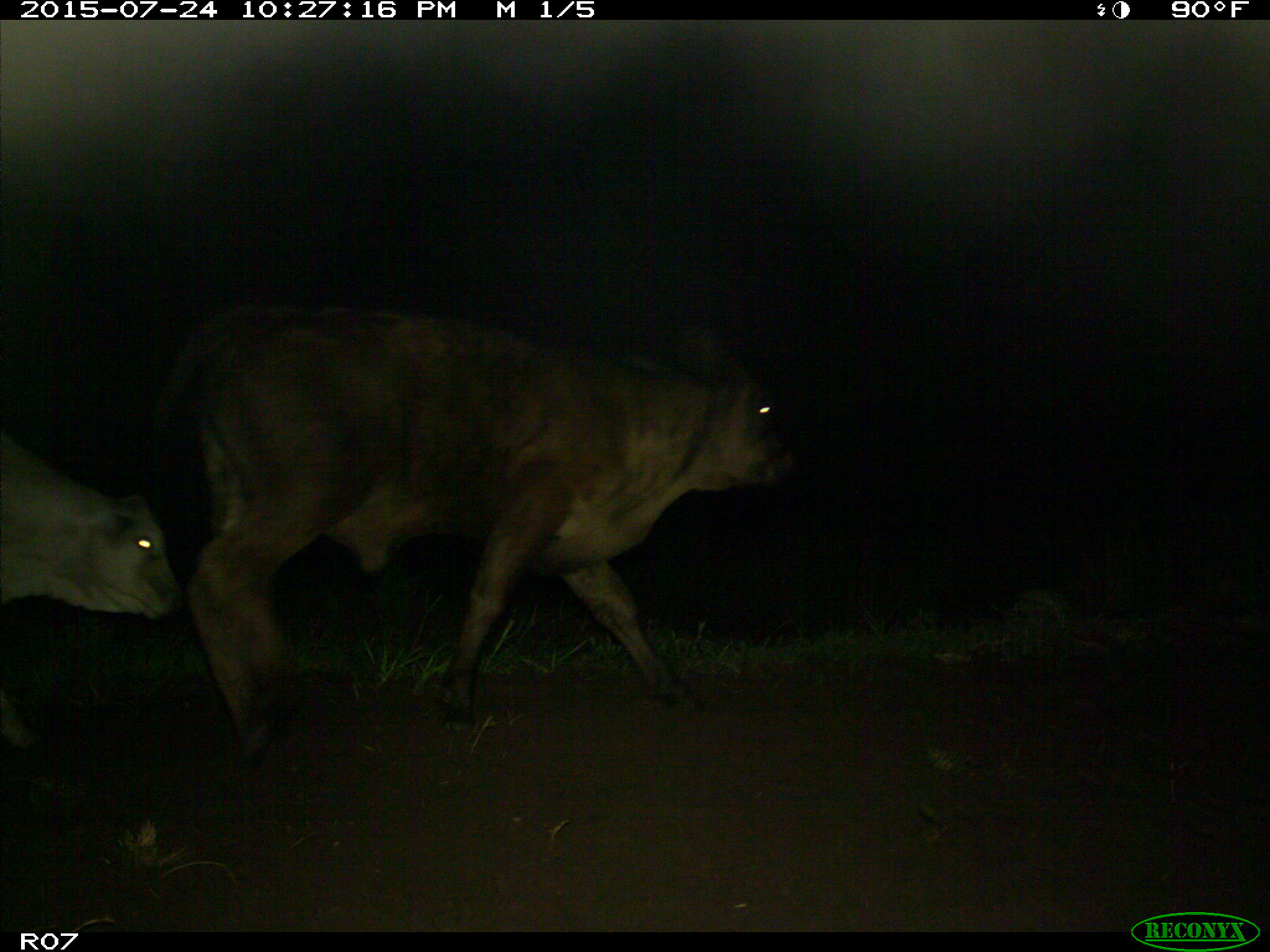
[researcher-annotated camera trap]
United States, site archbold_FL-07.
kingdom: Animalia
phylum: Chordata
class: Mammalia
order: Artiodactyla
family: Bovidae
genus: Bos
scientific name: Bos taurus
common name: domestic cow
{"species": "Bos taurus (domestic cow)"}